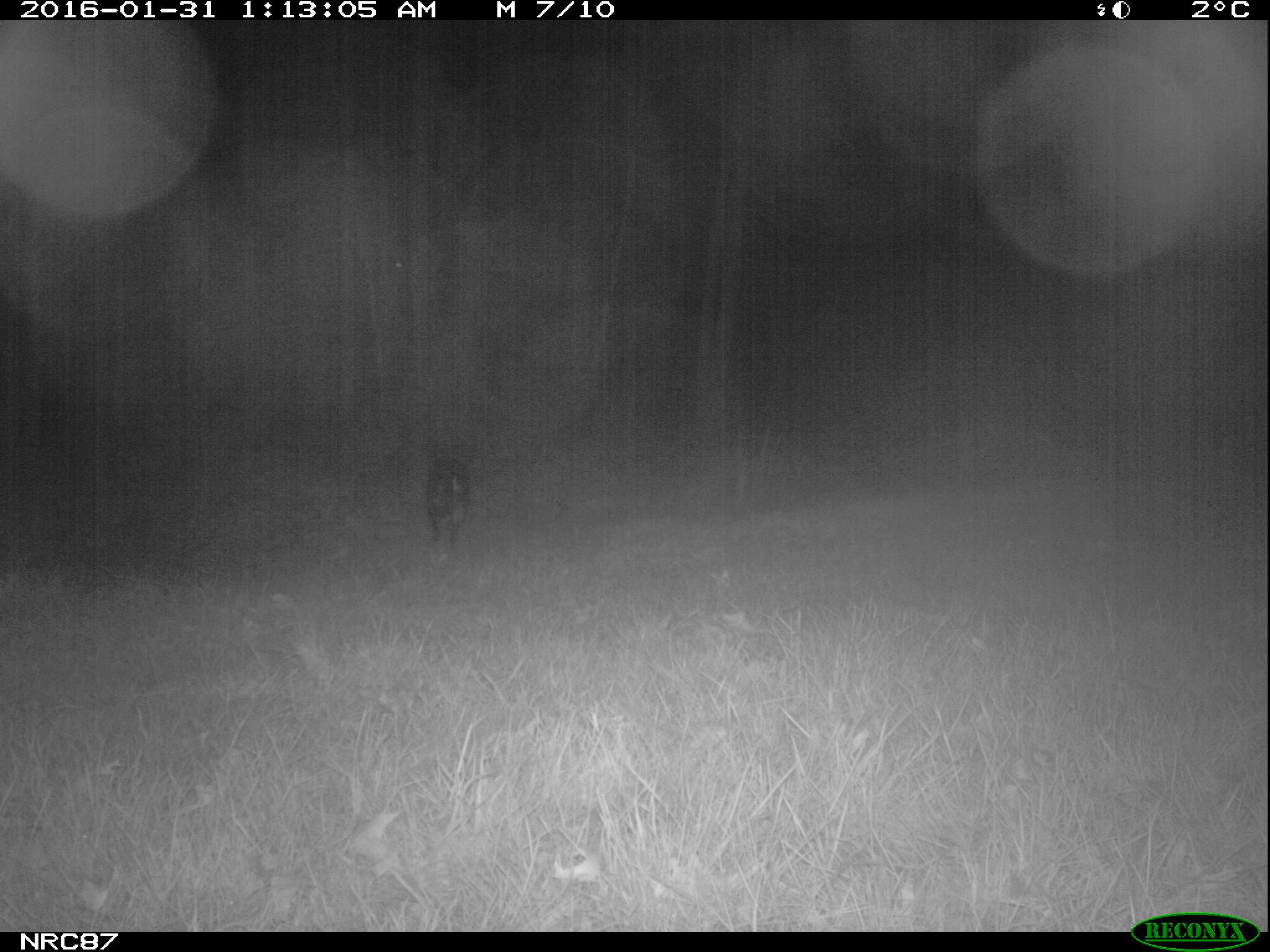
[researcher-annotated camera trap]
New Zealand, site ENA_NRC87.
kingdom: Animalia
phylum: Chordata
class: Mammalia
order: Carnivora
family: Canidae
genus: Canis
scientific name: Canis familiaris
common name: domestic dog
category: dog